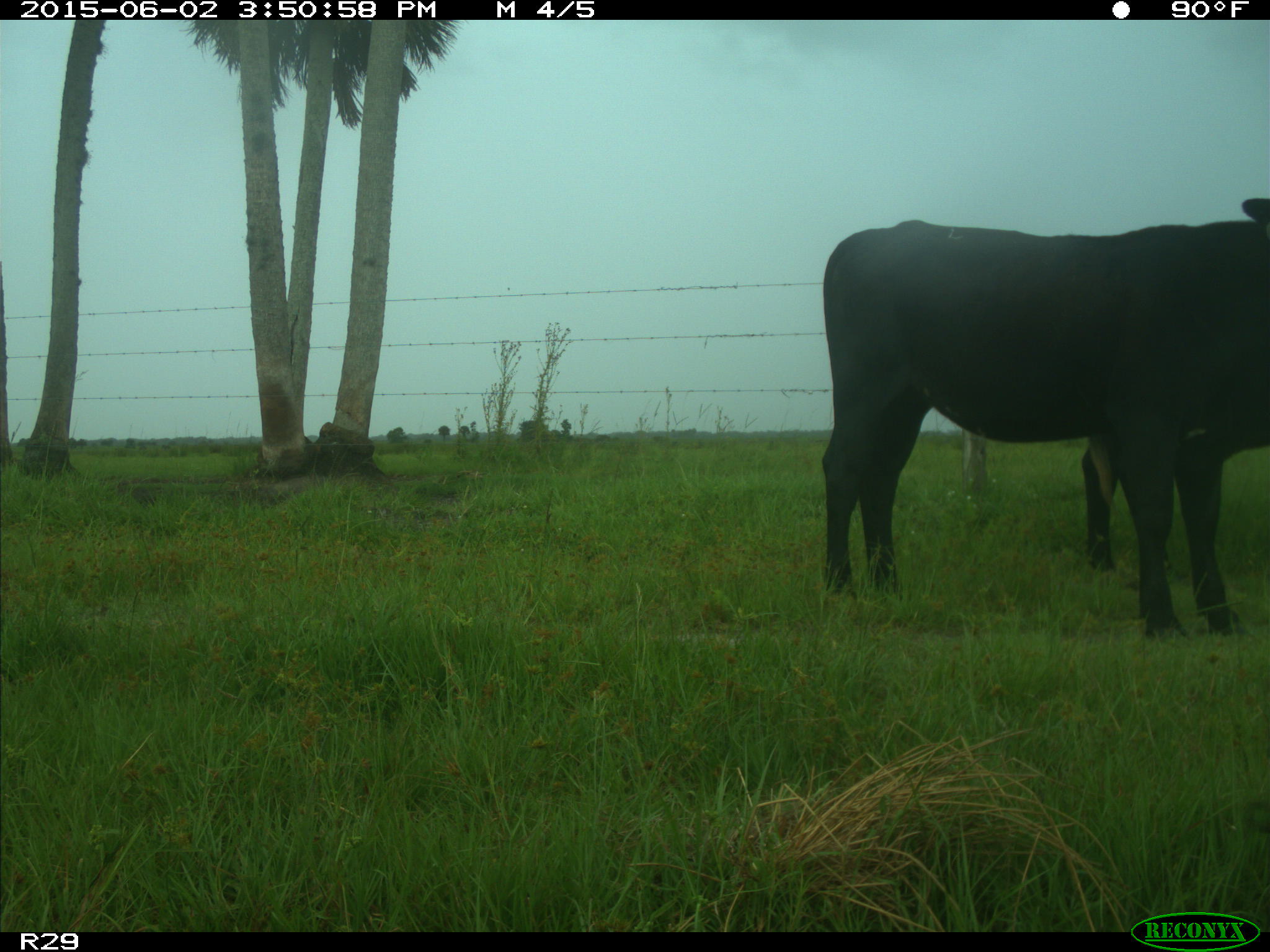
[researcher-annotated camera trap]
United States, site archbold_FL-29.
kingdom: Animalia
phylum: Chordata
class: Mammalia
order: Artiodactyla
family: Bovidae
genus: Bos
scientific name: Bos taurus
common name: domestic cow